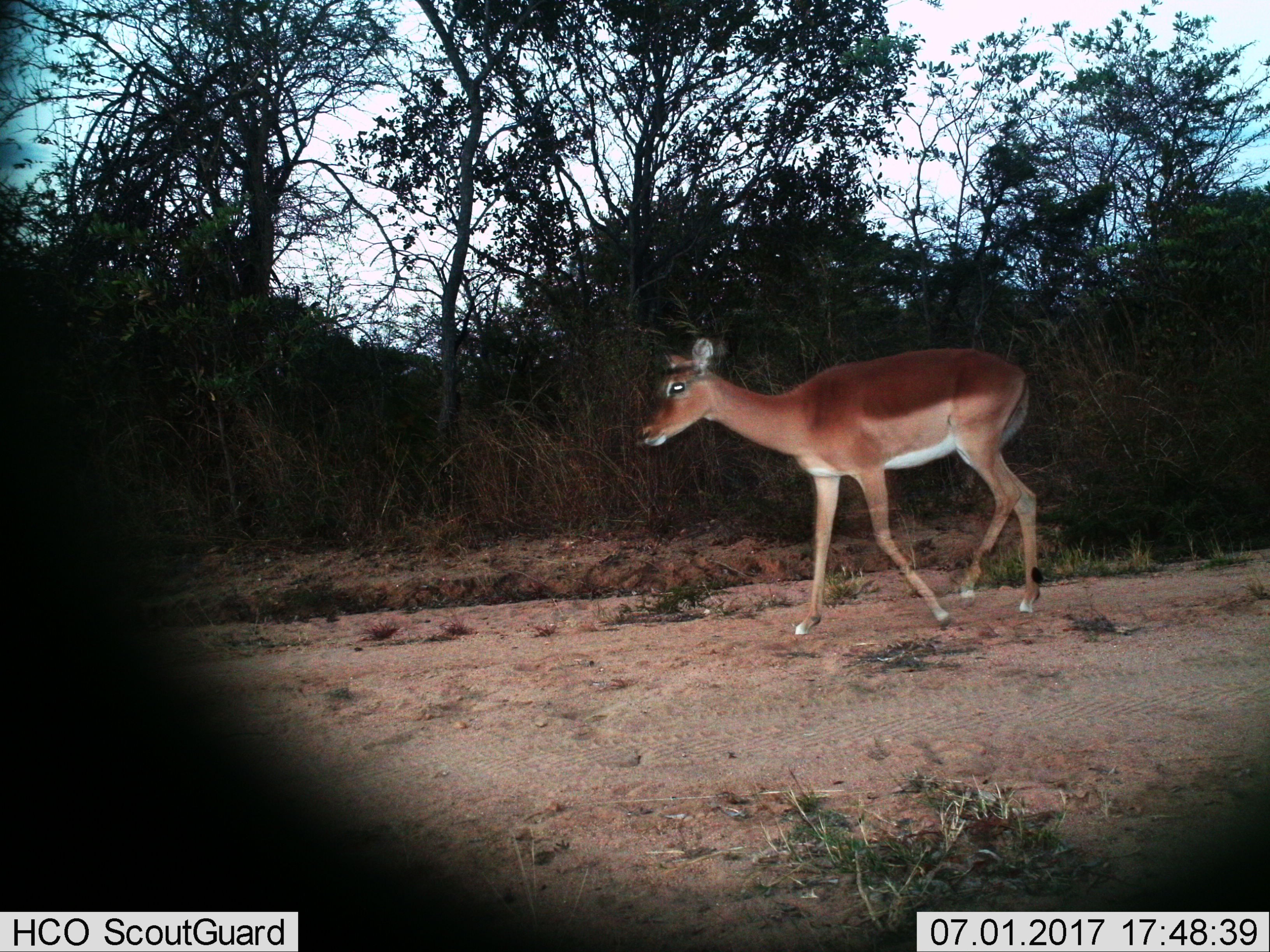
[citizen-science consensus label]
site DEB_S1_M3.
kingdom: Animalia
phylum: Chordata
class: Mammalia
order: Artiodactyla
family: Bovidae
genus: Aepyceros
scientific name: Aepyceros melampus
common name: impala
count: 1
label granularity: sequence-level